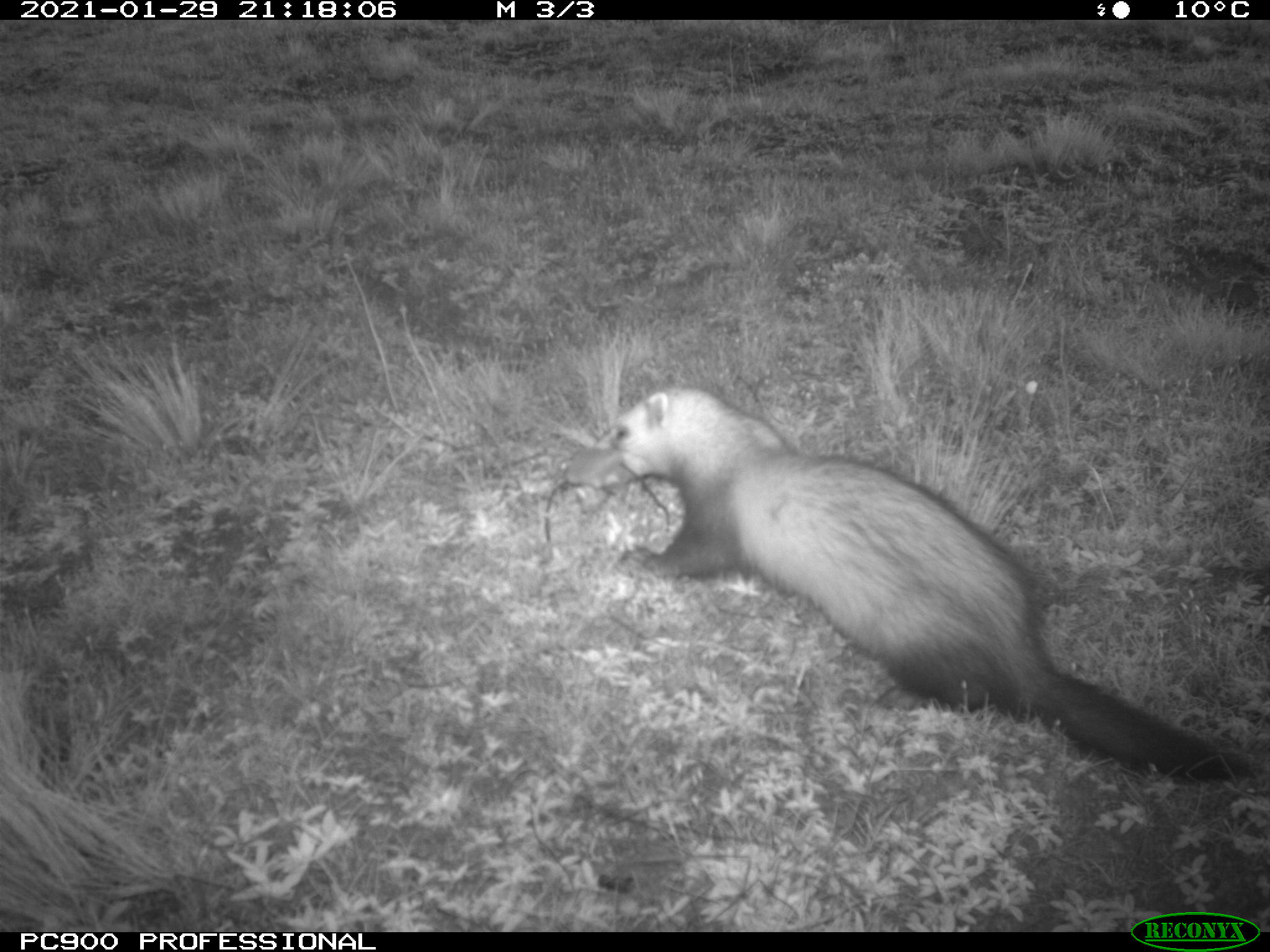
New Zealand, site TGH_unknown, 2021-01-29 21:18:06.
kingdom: Animalia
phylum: Chordata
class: Mammalia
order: Carnivora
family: Mustelidae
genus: Mustela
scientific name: Mustela furo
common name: ferret